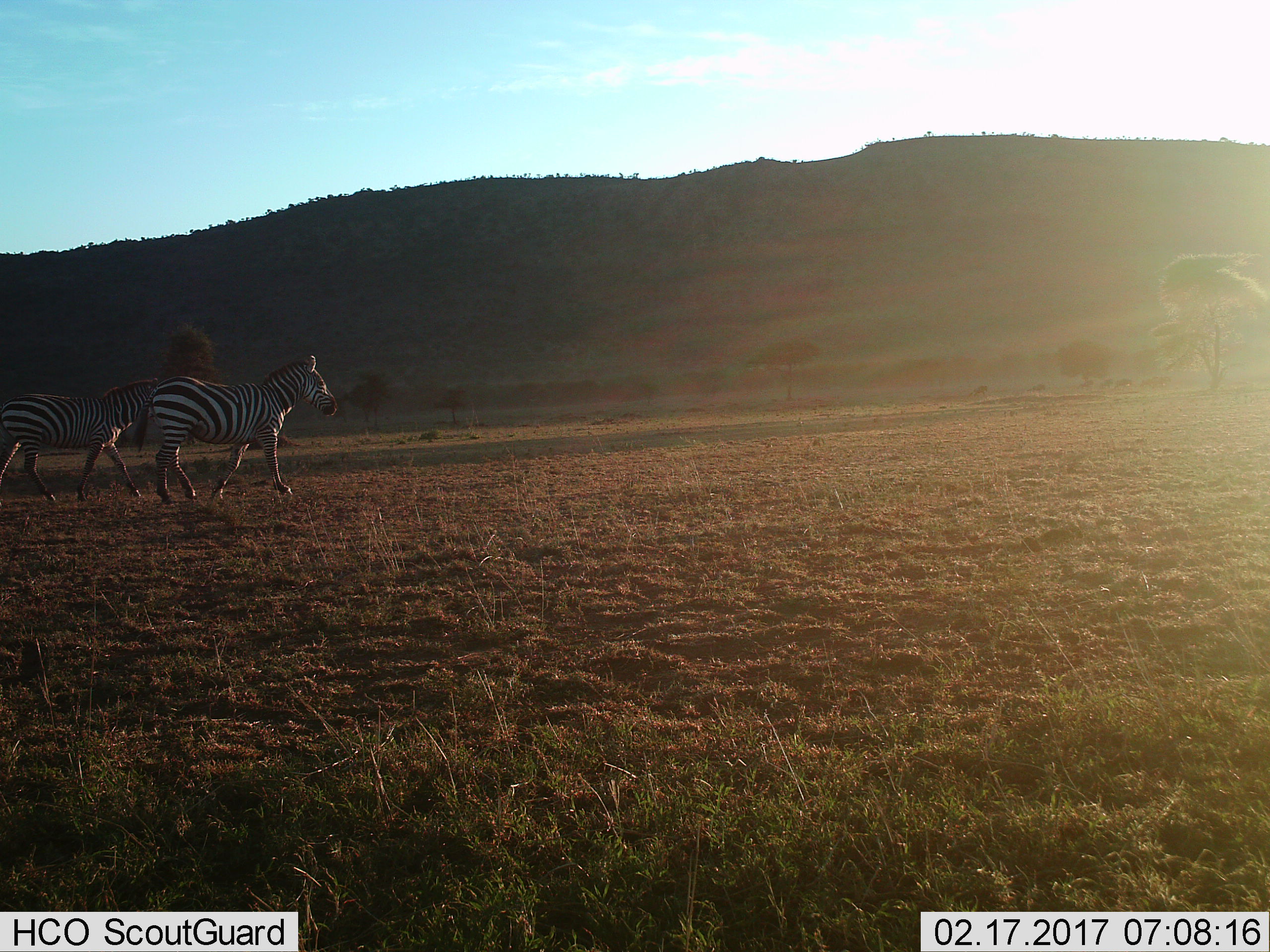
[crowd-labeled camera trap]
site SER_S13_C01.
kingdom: Animalia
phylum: Chordata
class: Mammalia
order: Perissodactyla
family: Equidae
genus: Equus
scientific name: Equus quagga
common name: plains zebra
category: zebraplains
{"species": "zebraplains (plains zebra) (Equus quagga)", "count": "2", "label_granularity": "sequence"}